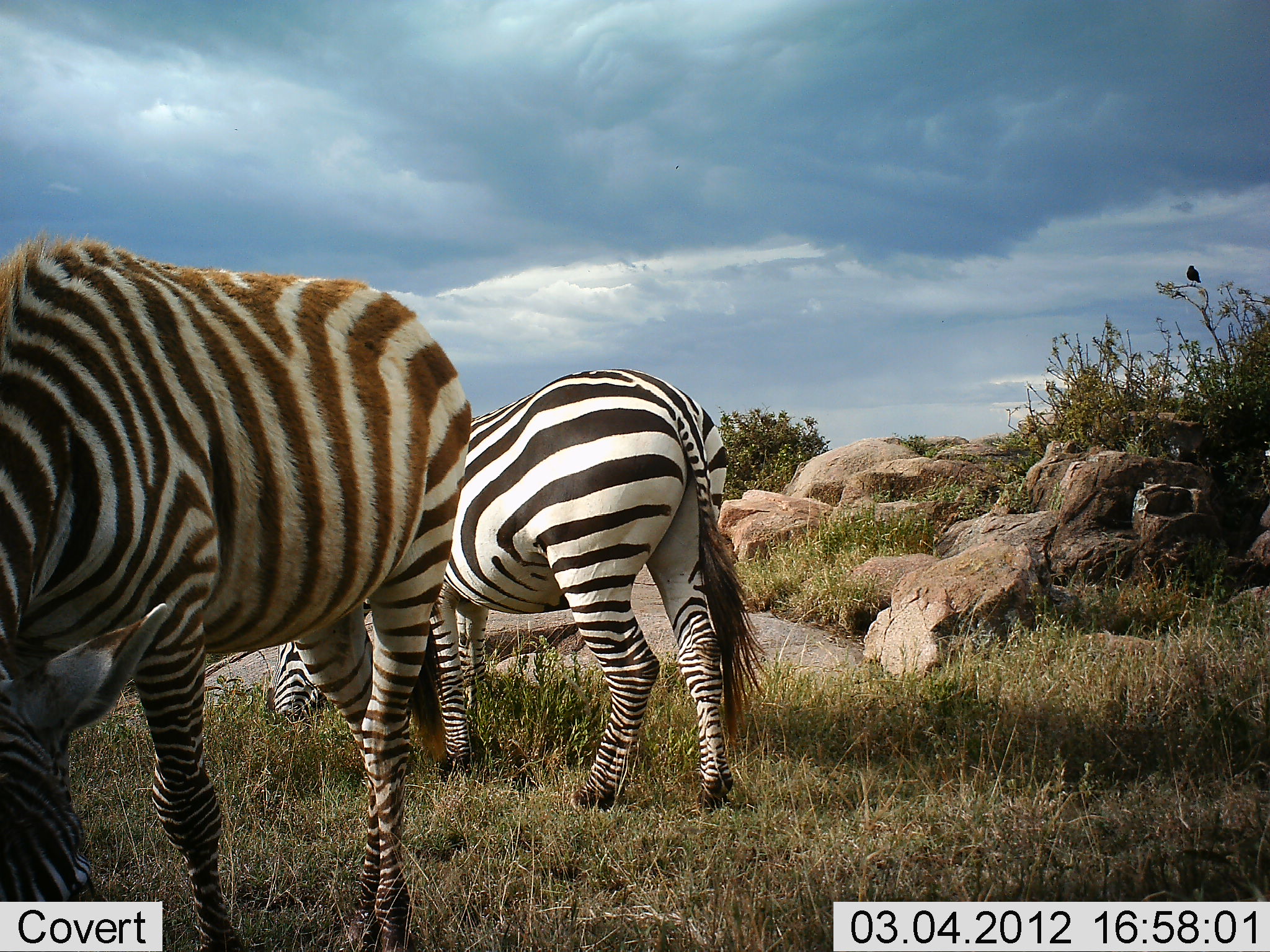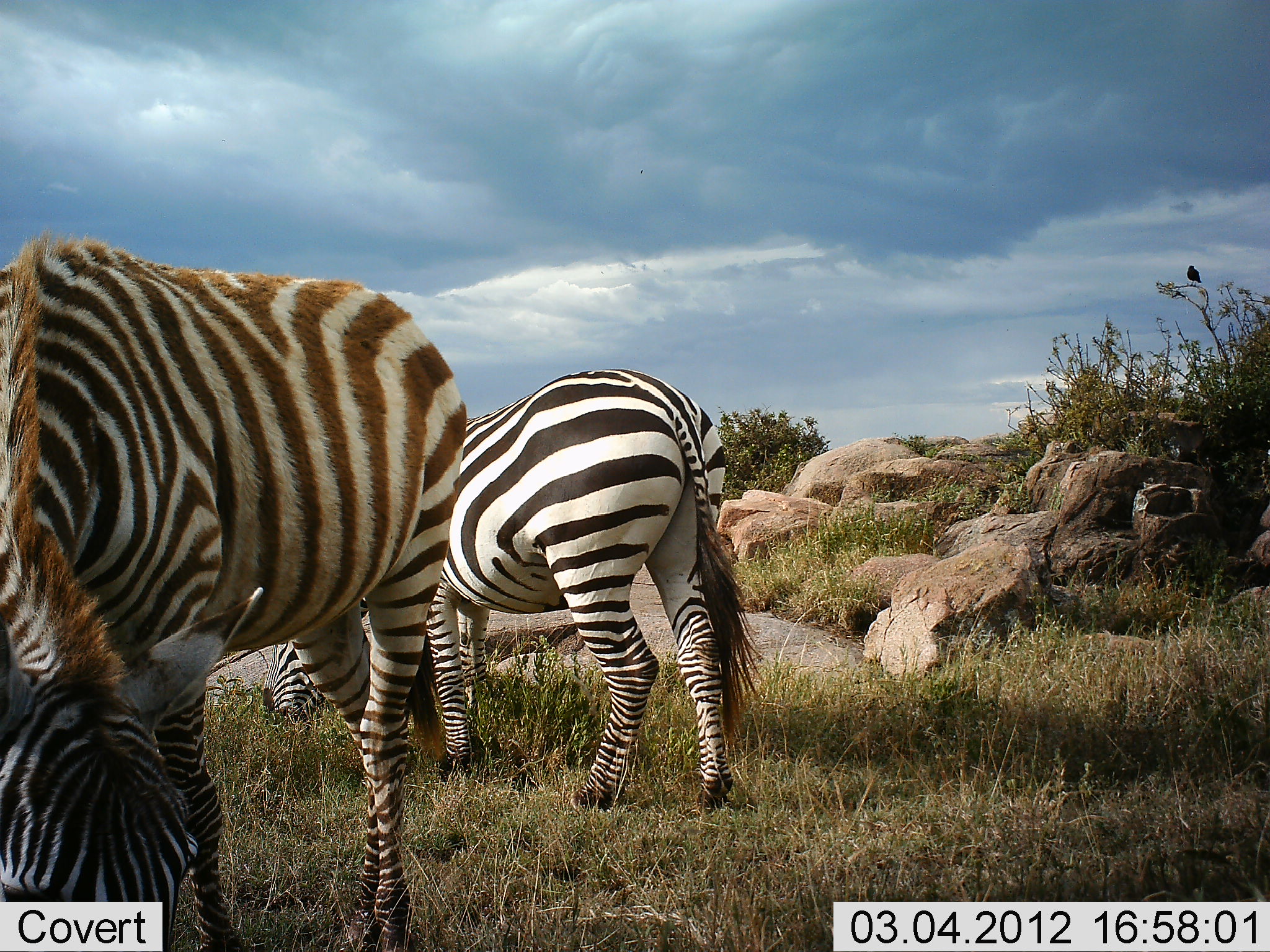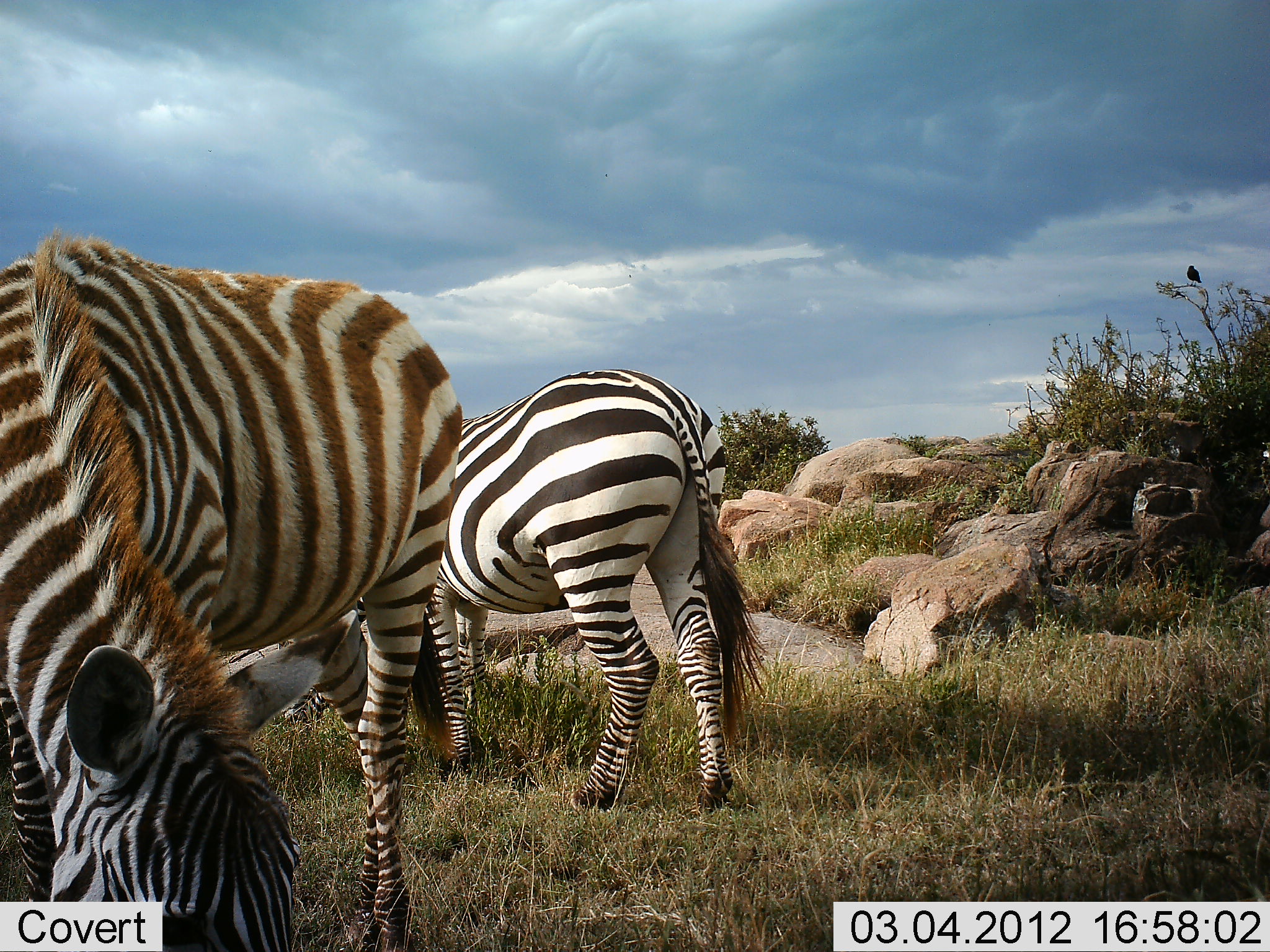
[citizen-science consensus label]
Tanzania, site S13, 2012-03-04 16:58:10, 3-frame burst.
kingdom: Animalia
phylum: Chordata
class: Mammalia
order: Perissodactyla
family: Equidae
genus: Equus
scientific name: Equus quagga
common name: plains zebra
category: zebra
Zebra (plains zebra) (Equus quagga), count 2. Behavior (volunteer vote fractions): standing 21%, resting 0%, moving 0%, interacting 0%. Young present (vote fraction): 14%. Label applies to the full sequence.